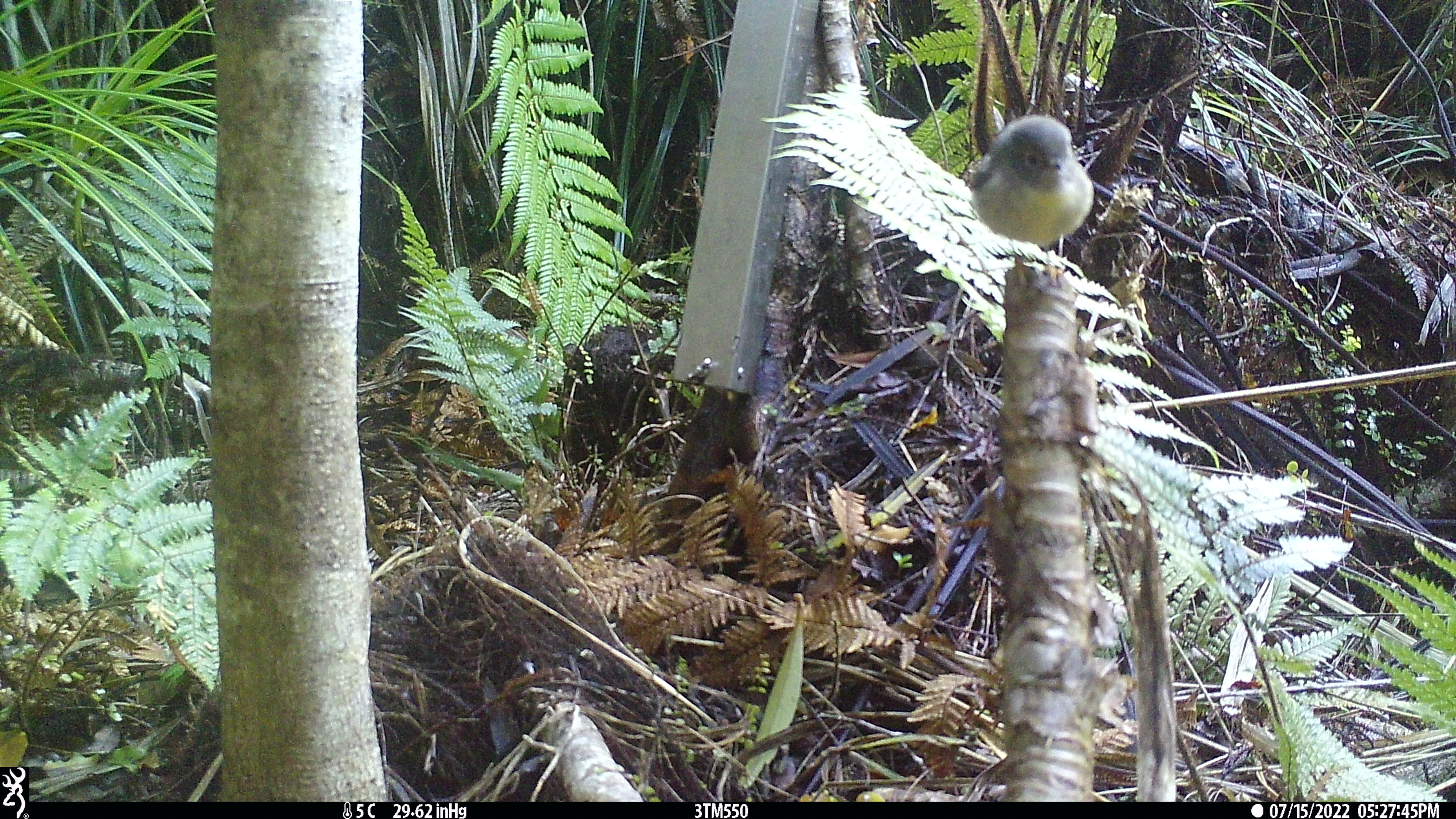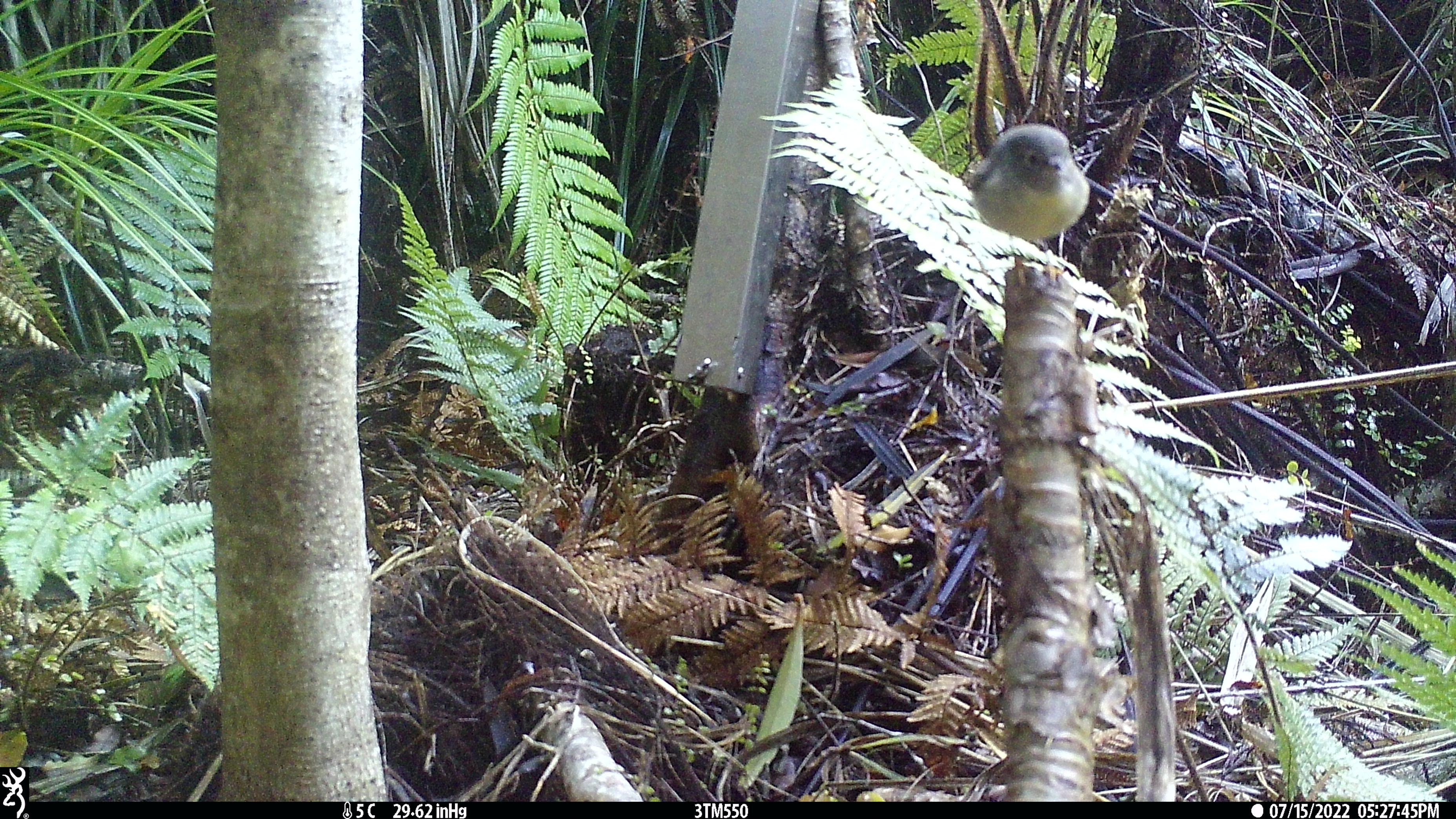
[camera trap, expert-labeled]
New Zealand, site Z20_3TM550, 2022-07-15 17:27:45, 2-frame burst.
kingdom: Animalia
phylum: Chordata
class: Aves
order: Passeriformes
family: Petroicidae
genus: Petroica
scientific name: Petroica macrocephala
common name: tomtit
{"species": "tomtit (Petroica macrocephala)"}